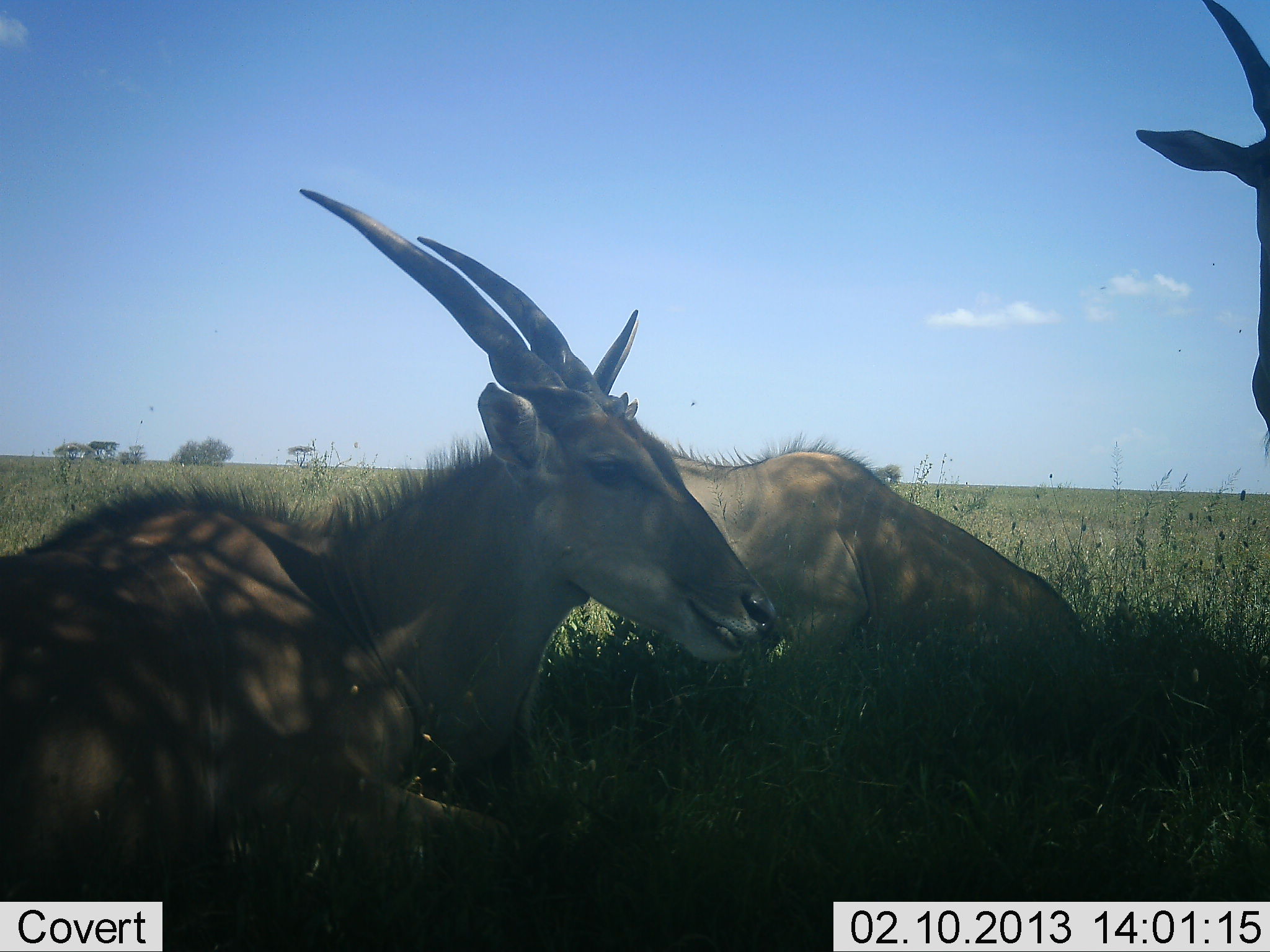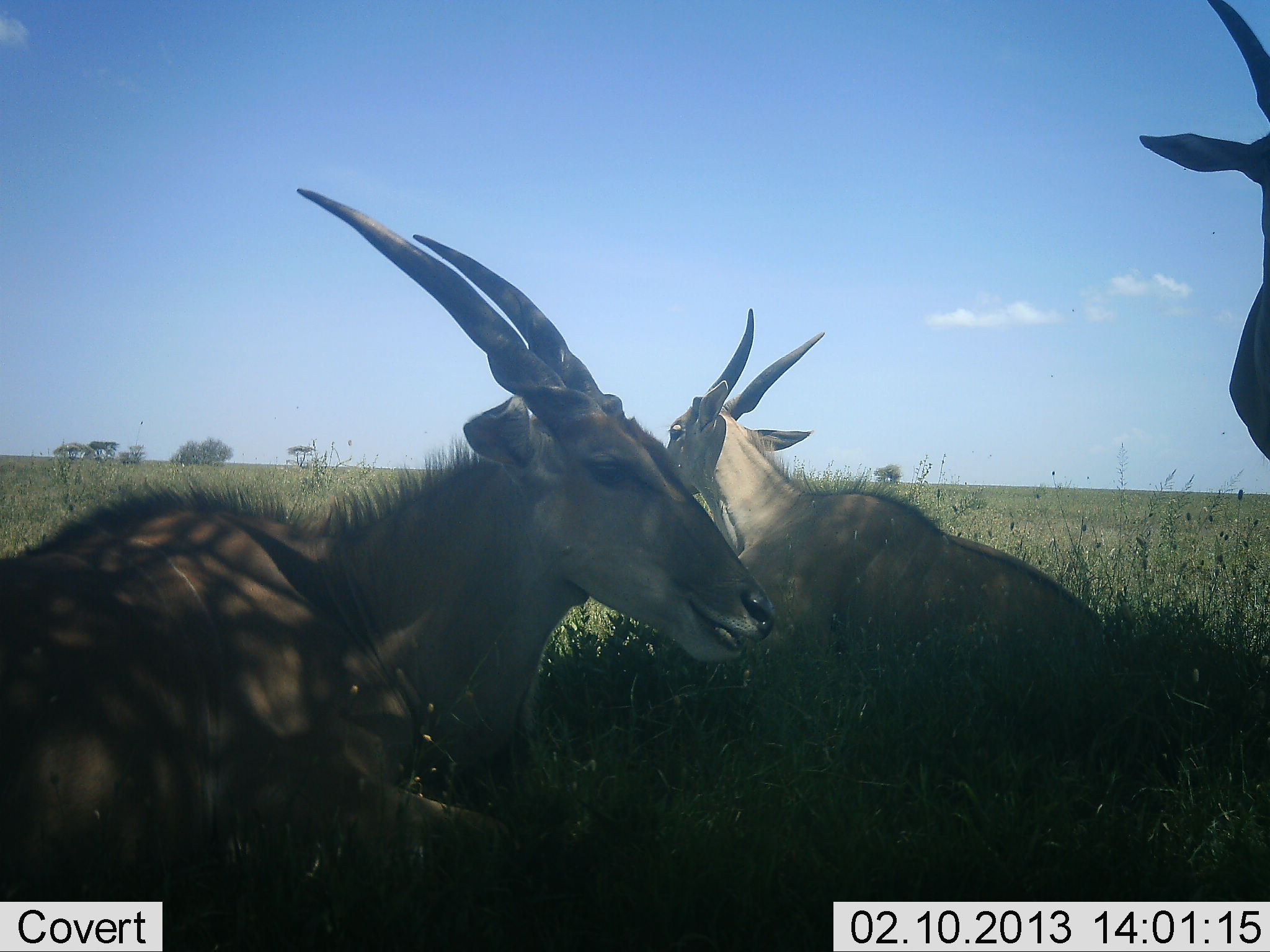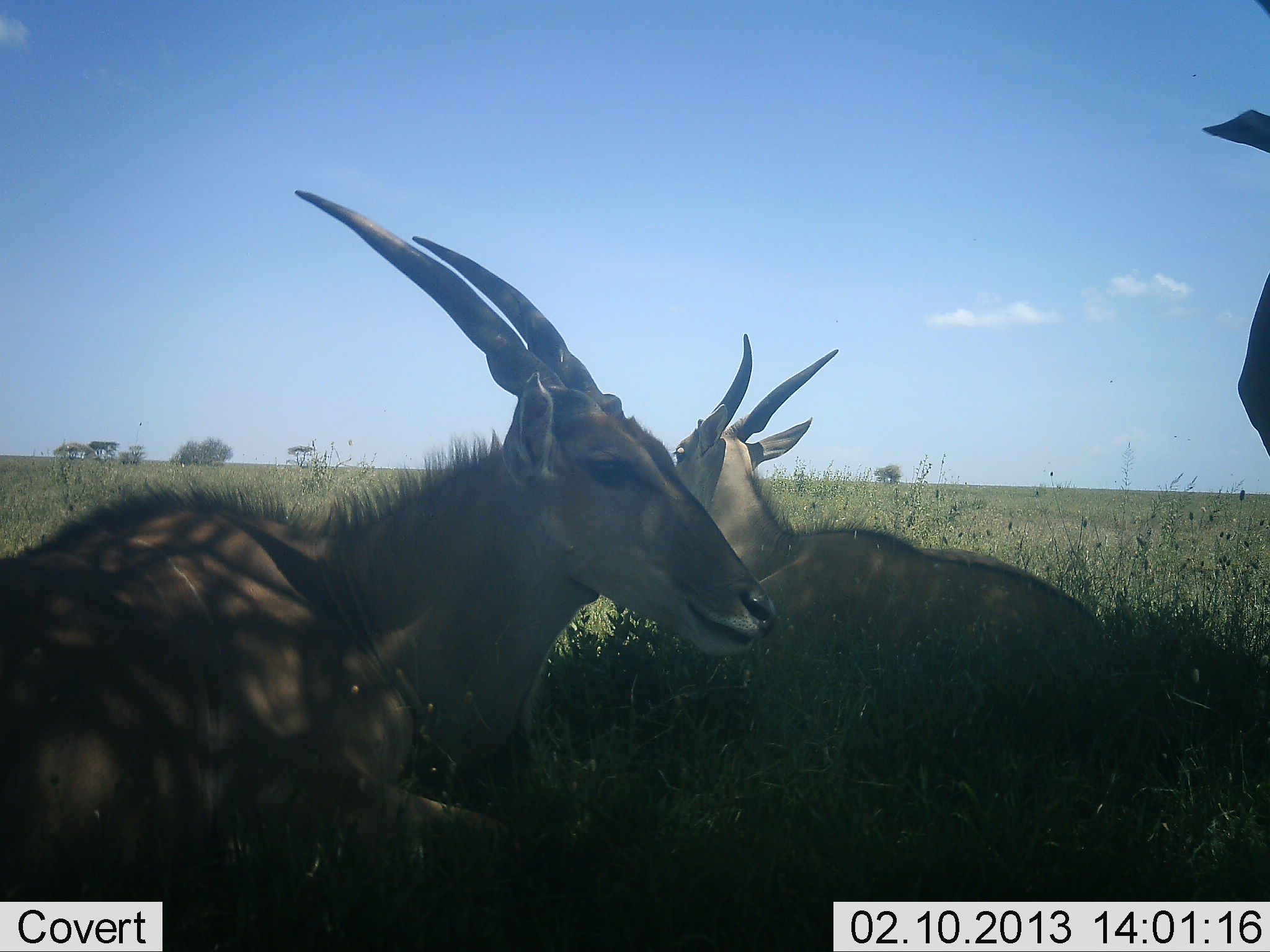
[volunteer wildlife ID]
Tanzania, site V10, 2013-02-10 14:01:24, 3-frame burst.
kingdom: Animalia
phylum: Chordata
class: Mammalia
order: Artiodactyla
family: Bovidae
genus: Tragelaphus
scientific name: Tragelaphus oryx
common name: eland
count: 3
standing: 63%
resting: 95%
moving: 11%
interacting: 0%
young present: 0%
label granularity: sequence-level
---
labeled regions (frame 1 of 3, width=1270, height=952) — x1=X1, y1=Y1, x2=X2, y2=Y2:
animal: x1=0, y1=186, x2=781, y2=951; x1=568, y1=306, x2=1091, y2=680; x1=1132, y1=2, x2=1270, y2=436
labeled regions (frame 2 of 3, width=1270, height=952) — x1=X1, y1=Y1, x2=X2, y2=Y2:
animal: x1=1, y1=181, x2=782, y2=952; x1=655, y1=305, x2=1121, y2=721; x1=1135, y1=0, x2=1269, y2=470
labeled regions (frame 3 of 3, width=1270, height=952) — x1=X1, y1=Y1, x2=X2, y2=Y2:
animal: x1=3, y1=189, x2=782, y2=952; x1=666, y1=328, x2=1106, y2=693; x1=1194, y1=0, x2=1270, y2=458